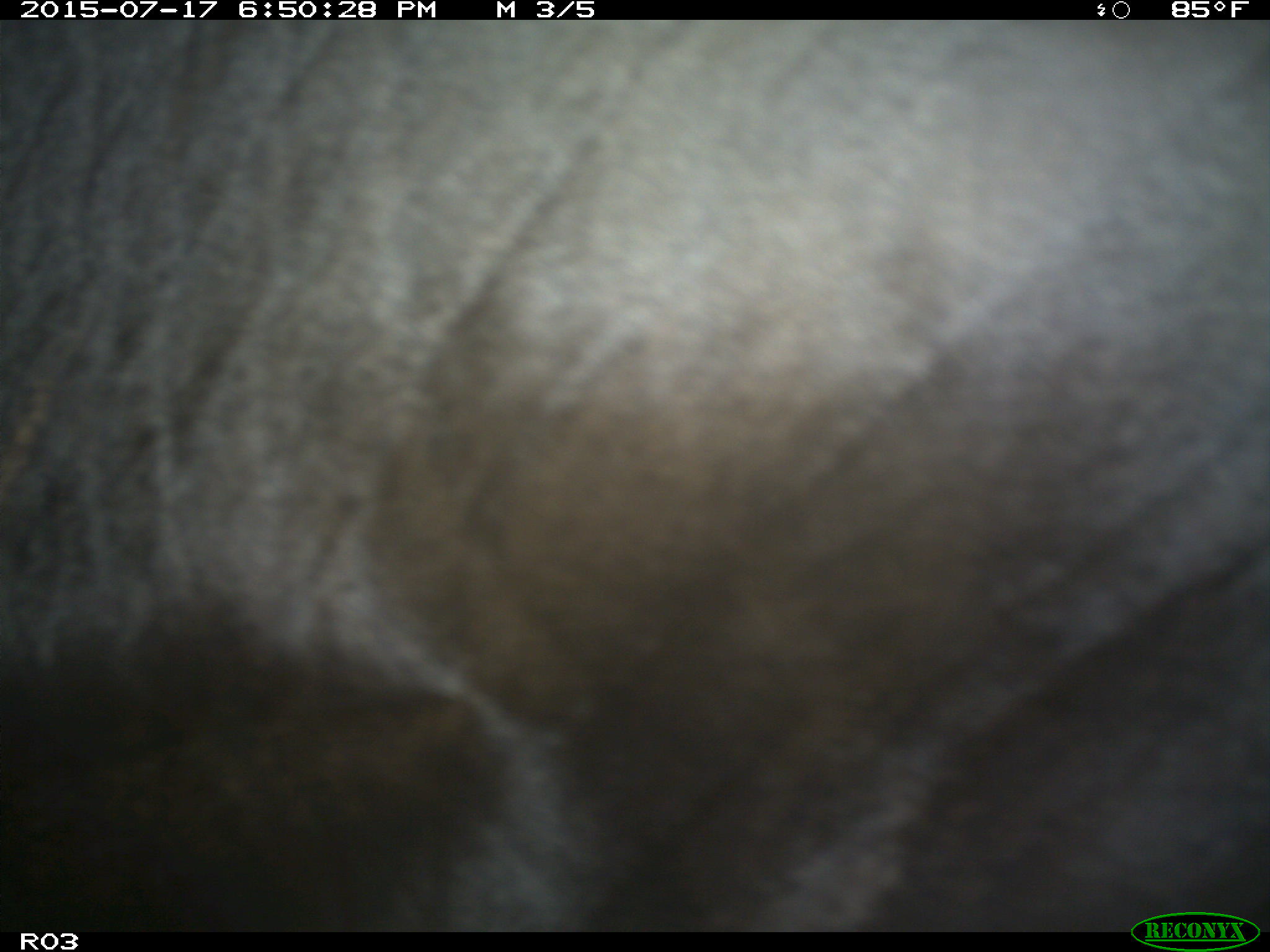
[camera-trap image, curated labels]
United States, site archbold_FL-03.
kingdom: Animalia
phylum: Chordata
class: Mammalia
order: Artiodactyla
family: Bovidae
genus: Bos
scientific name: Bos taurus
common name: domestic cow